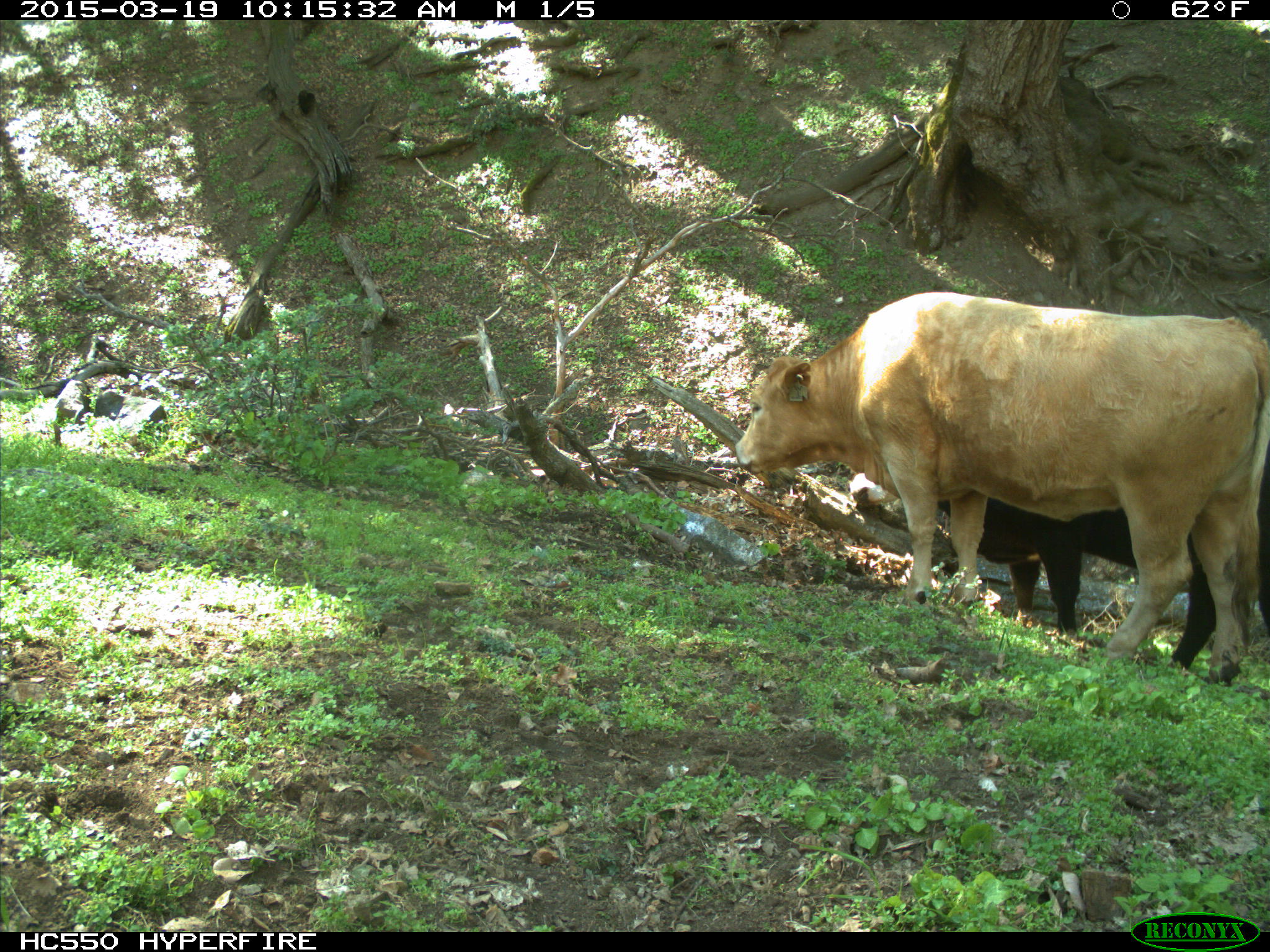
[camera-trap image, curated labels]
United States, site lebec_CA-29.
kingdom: Animalia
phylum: Chordata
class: Mammalia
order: Artiodactyla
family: Bovidae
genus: Bos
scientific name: Bos taurus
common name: domestic cow